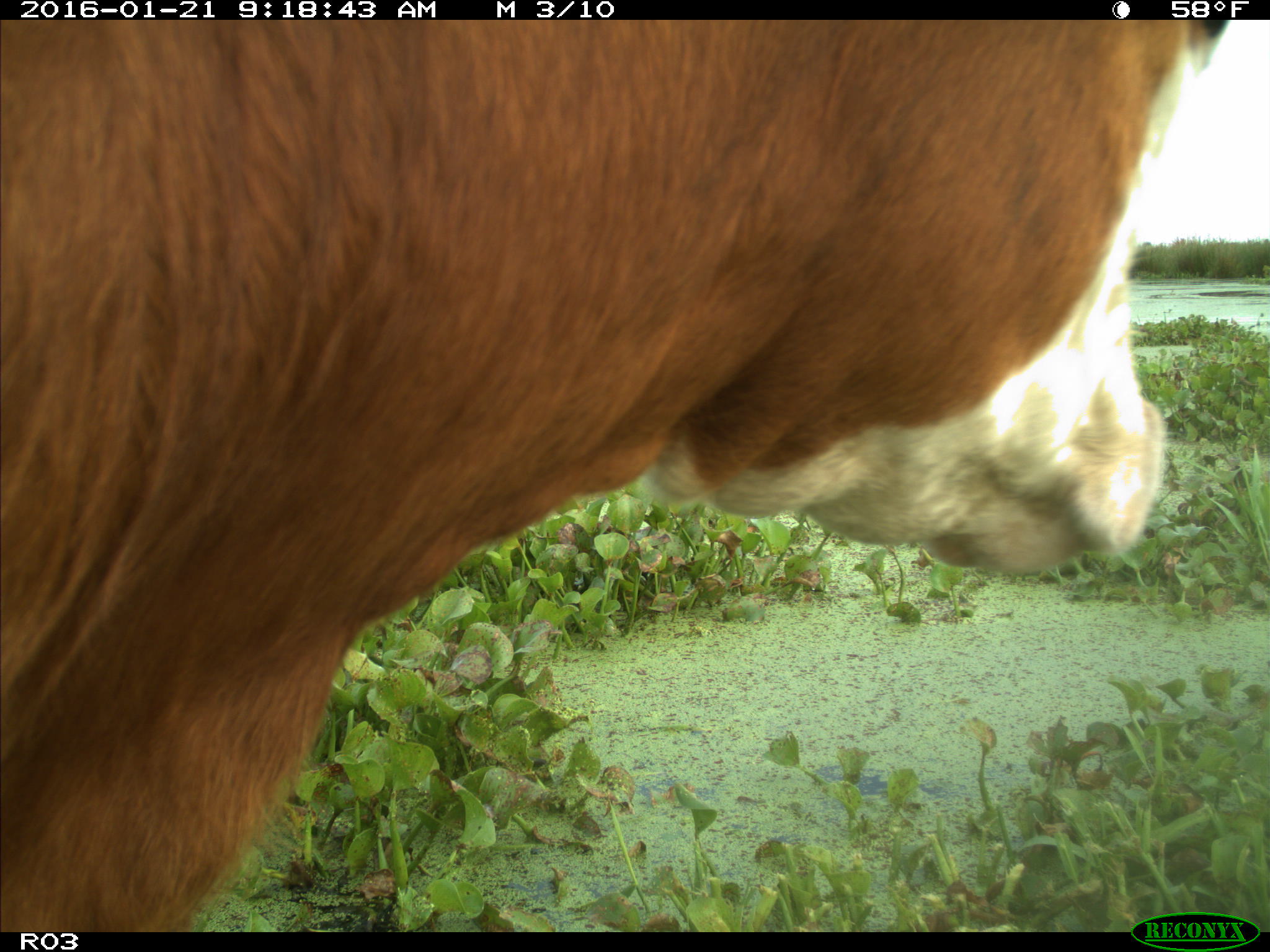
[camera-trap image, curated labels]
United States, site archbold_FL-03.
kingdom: Animalia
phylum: Chordata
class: Mammalia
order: Artiodactyla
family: Bovidae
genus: Bos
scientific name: Bos taurus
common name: domestic cow